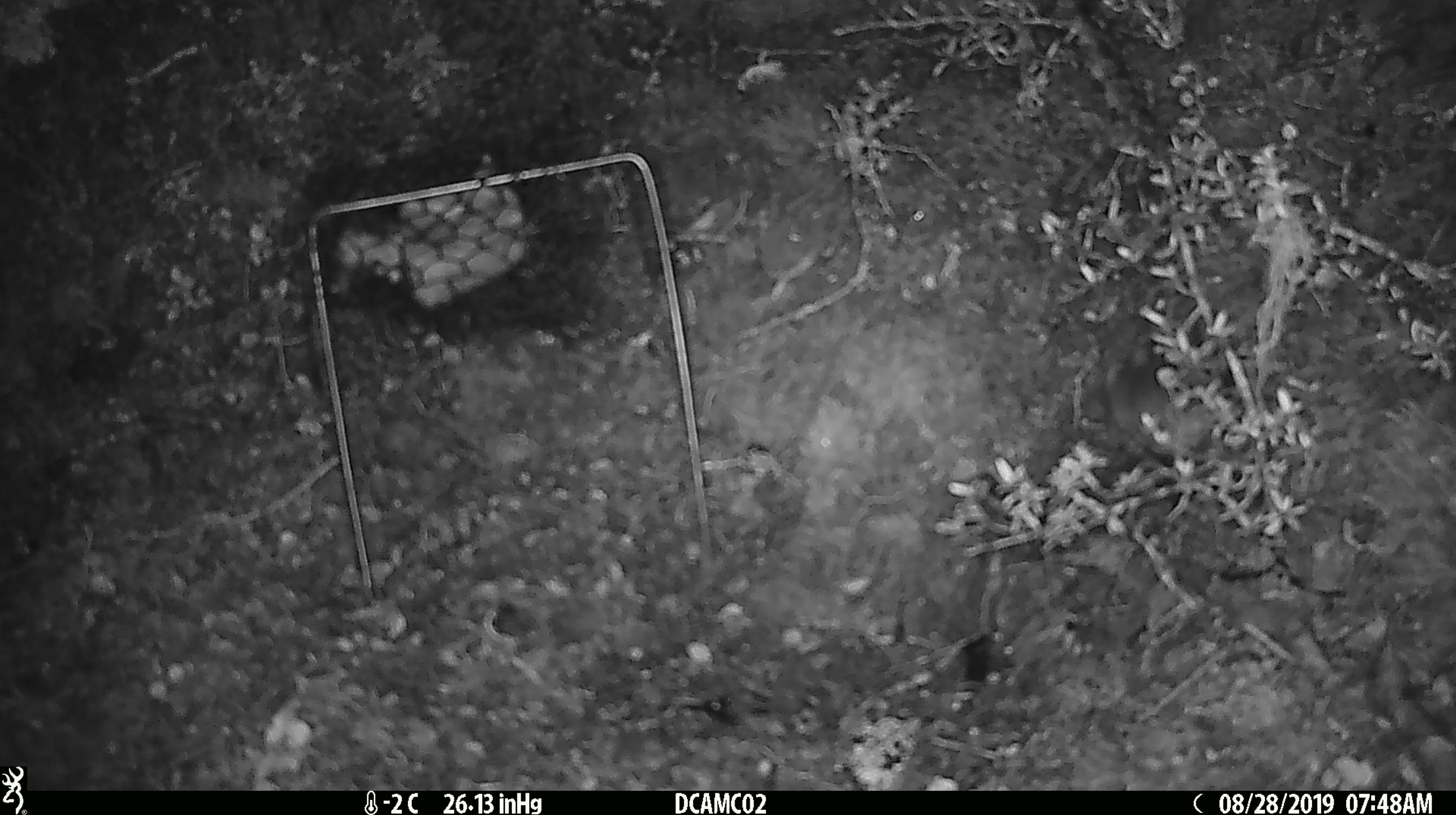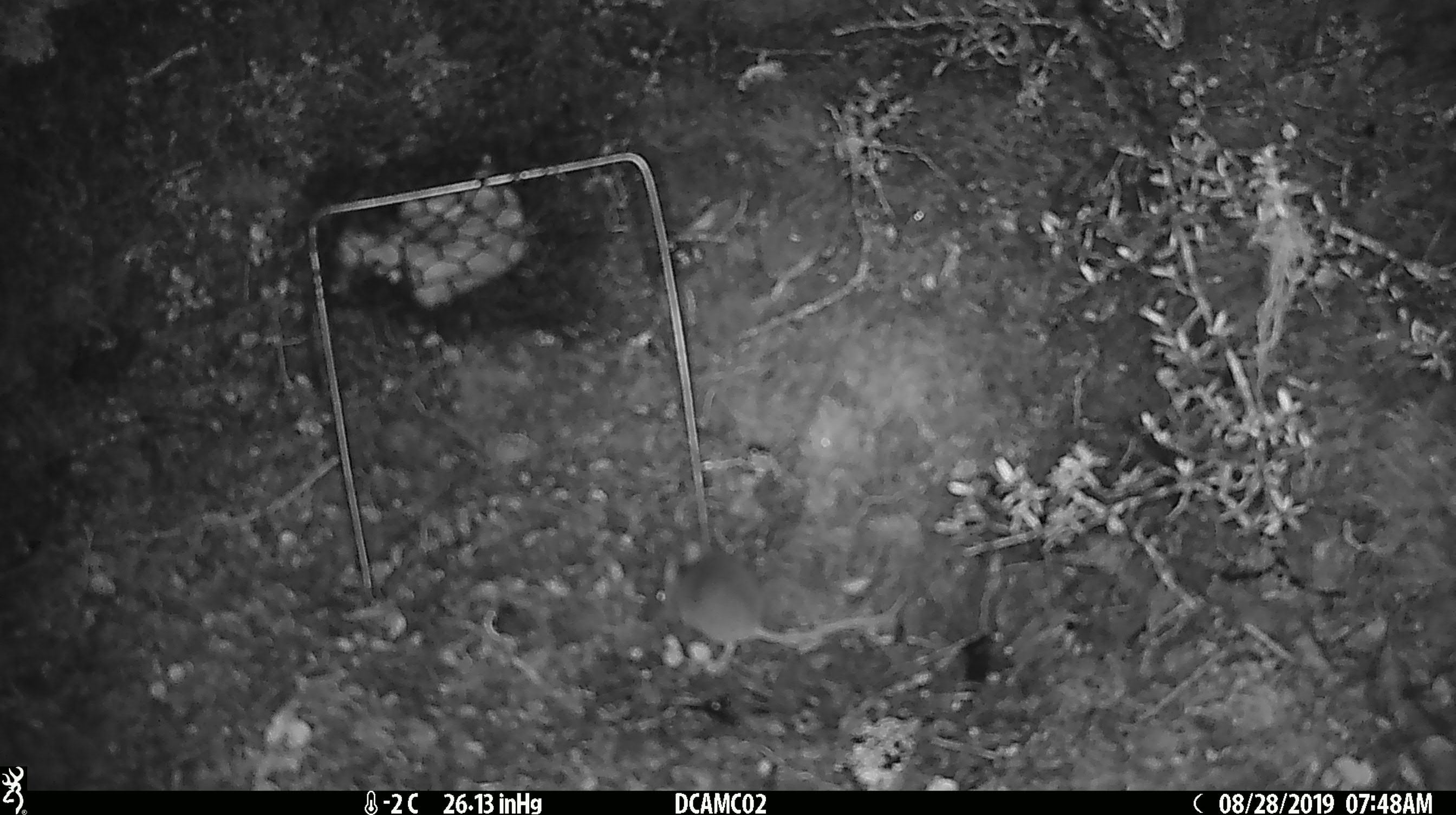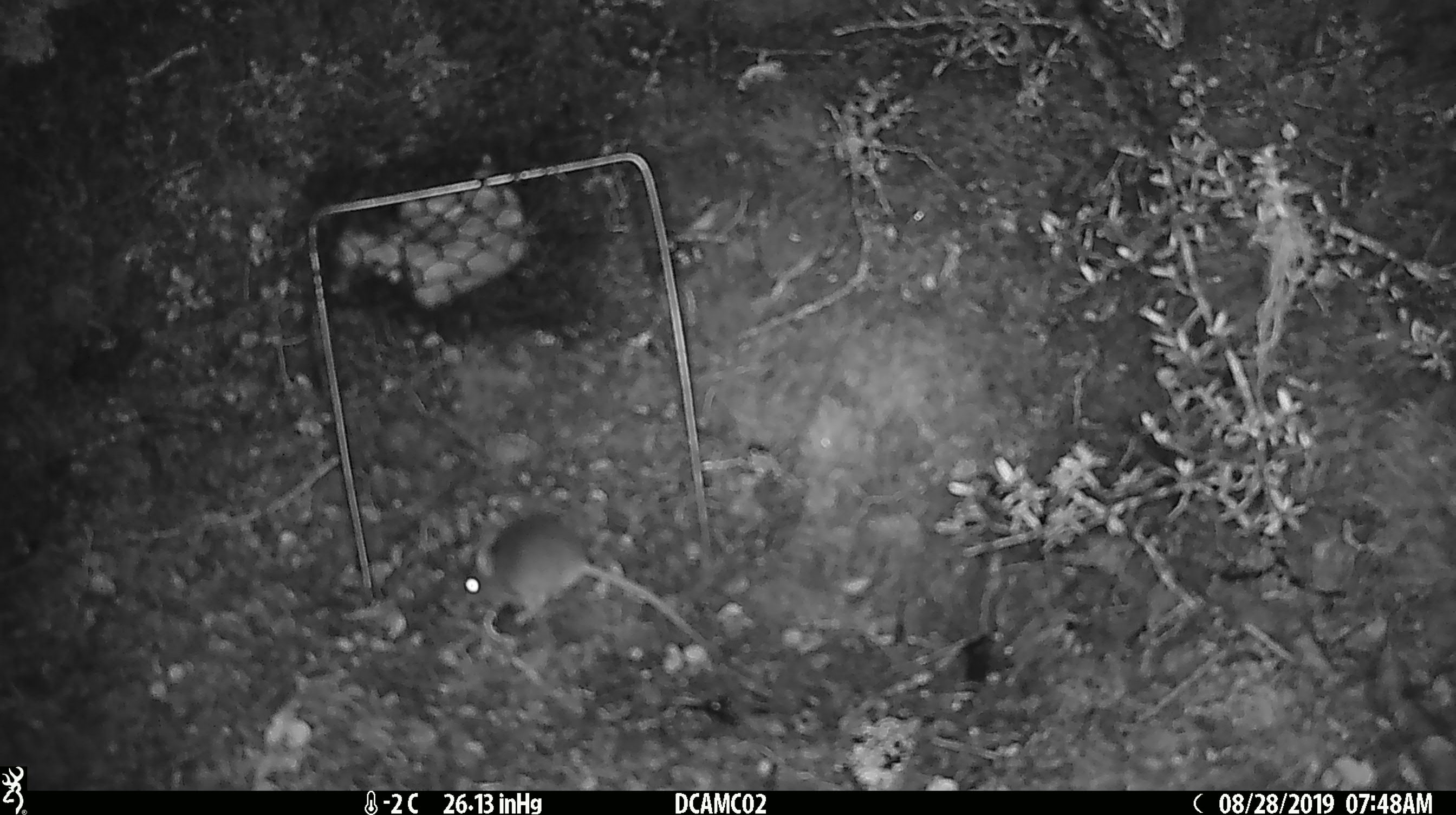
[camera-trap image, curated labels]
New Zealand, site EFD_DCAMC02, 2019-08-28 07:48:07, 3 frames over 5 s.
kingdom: Animalia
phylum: Chordata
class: Mammalia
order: Rodentia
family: Muridae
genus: Mus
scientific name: Mus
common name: mouse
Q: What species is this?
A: Mouse (Mus).